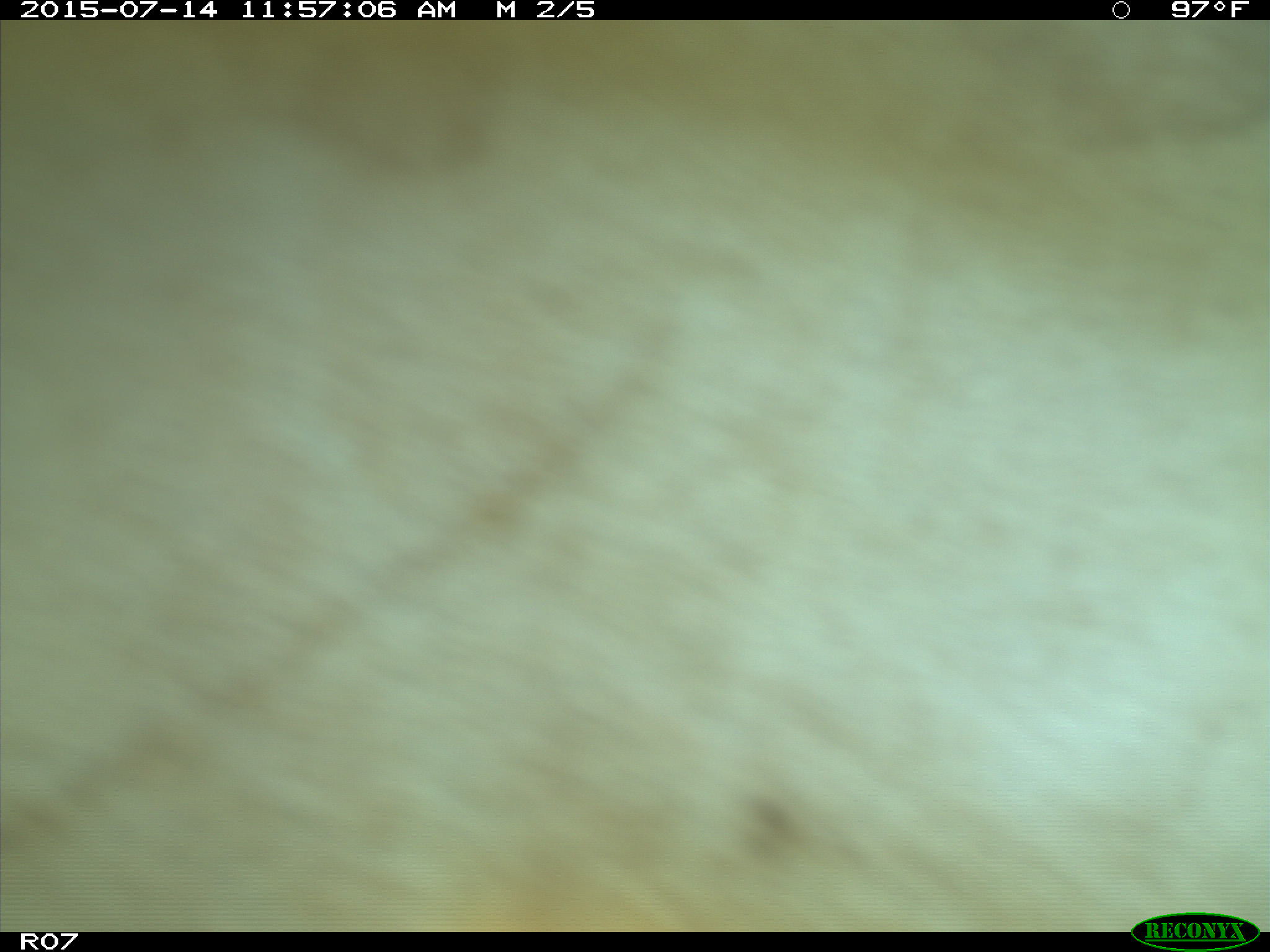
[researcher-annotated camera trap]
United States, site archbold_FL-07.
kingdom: Animalia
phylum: Chordata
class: Mammalia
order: Artiodactyla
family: Bovidae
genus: Bos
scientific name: Bos taurus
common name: domestic cow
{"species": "Bos taurus (domestic cow)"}